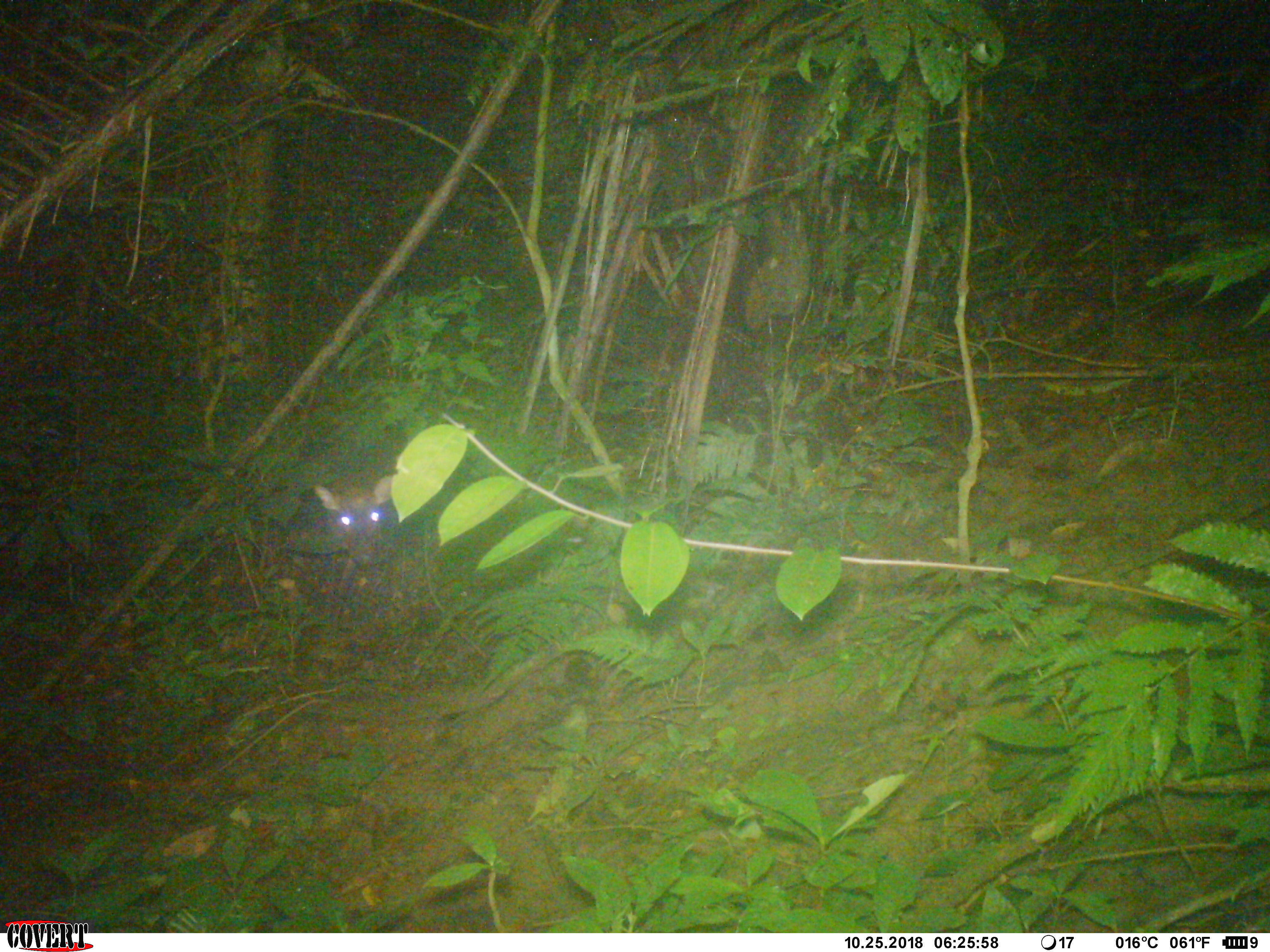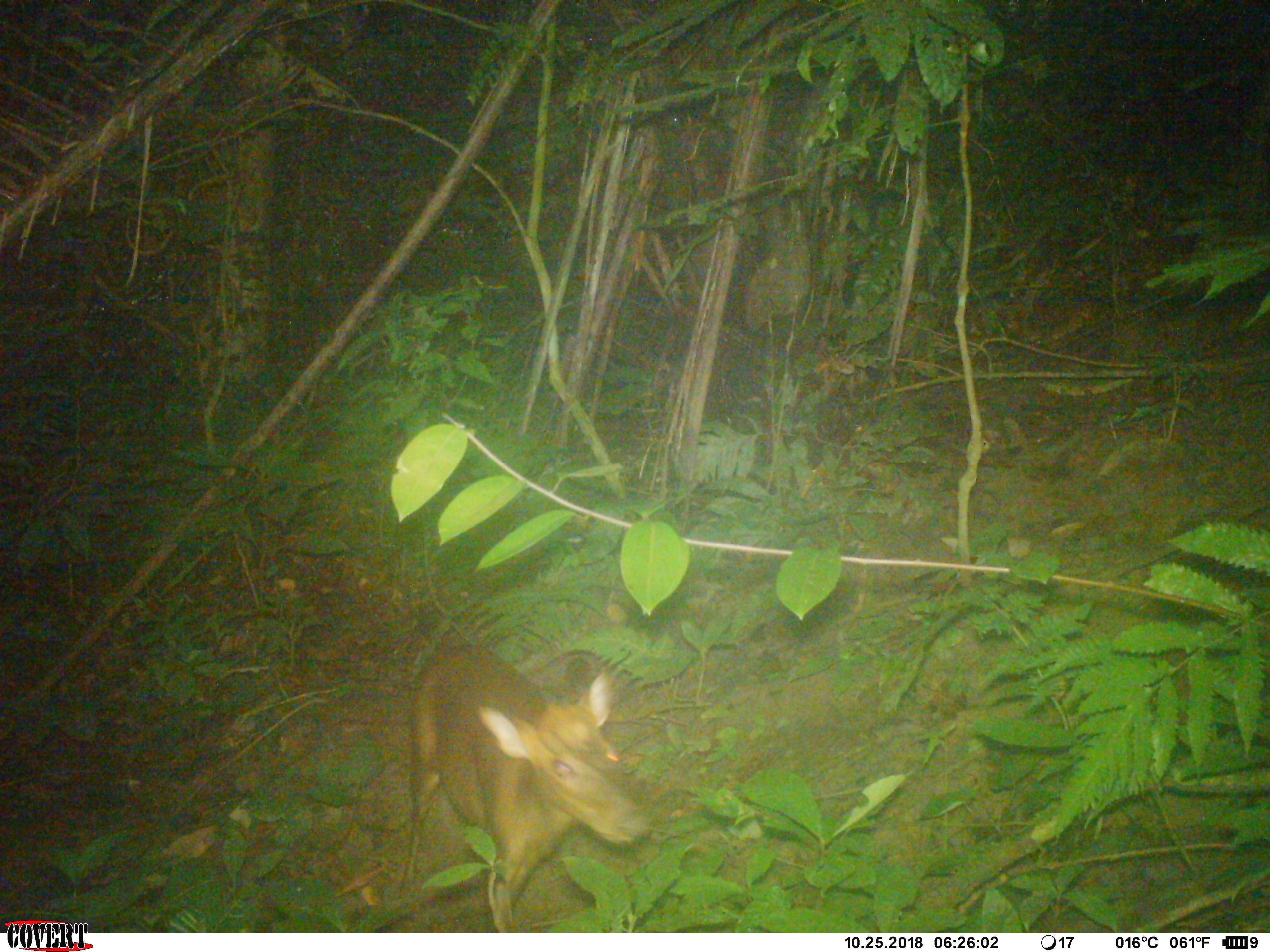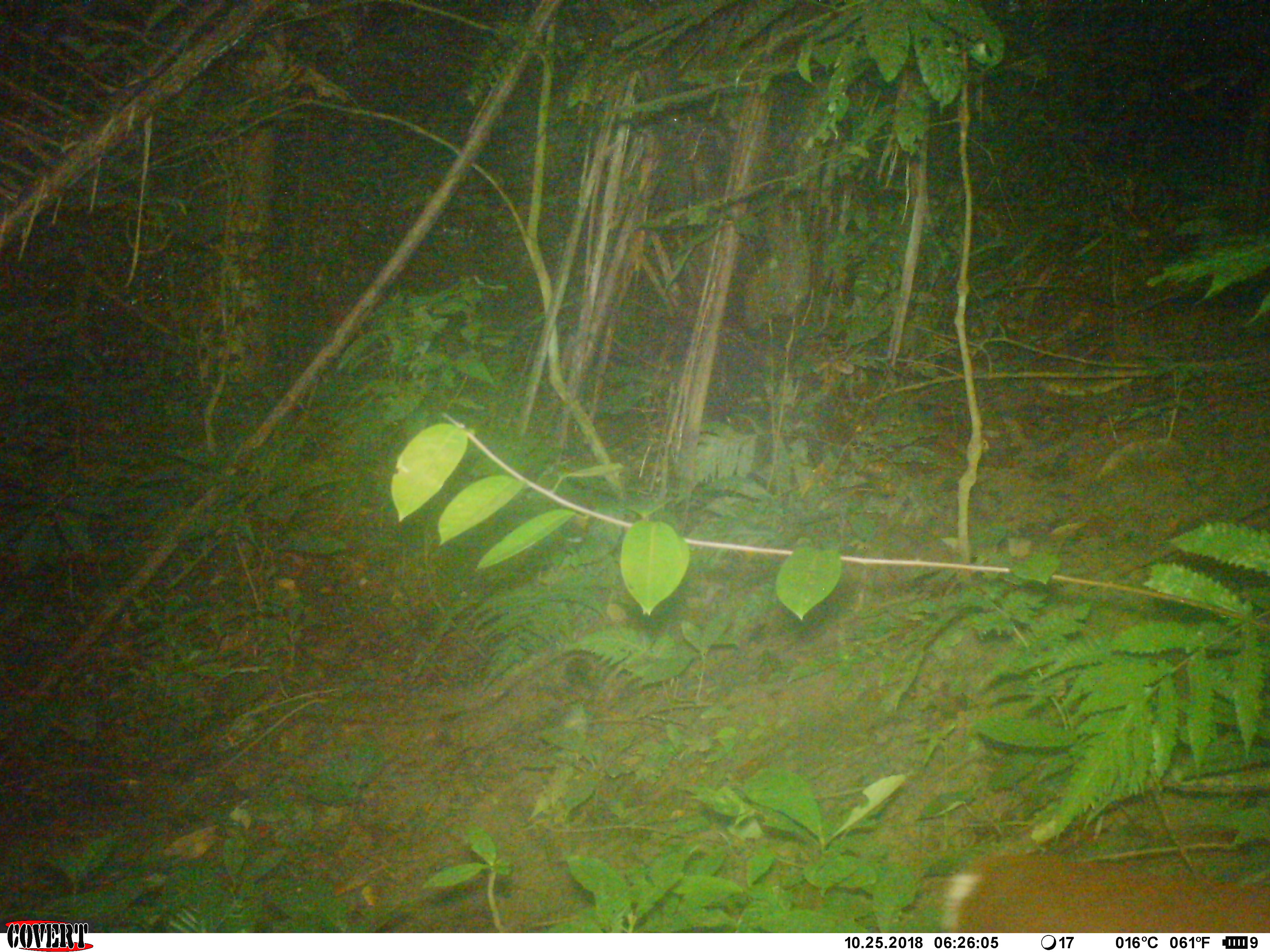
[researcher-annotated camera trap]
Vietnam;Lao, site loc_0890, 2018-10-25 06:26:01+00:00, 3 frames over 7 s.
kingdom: Animalia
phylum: Chordata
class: Mammalia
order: Artiodactyla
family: Cervidae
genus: Muntiacus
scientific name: Muntiacus rooseveltorum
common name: roosevelt's muntjac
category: roosevelts muntjac group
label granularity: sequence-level